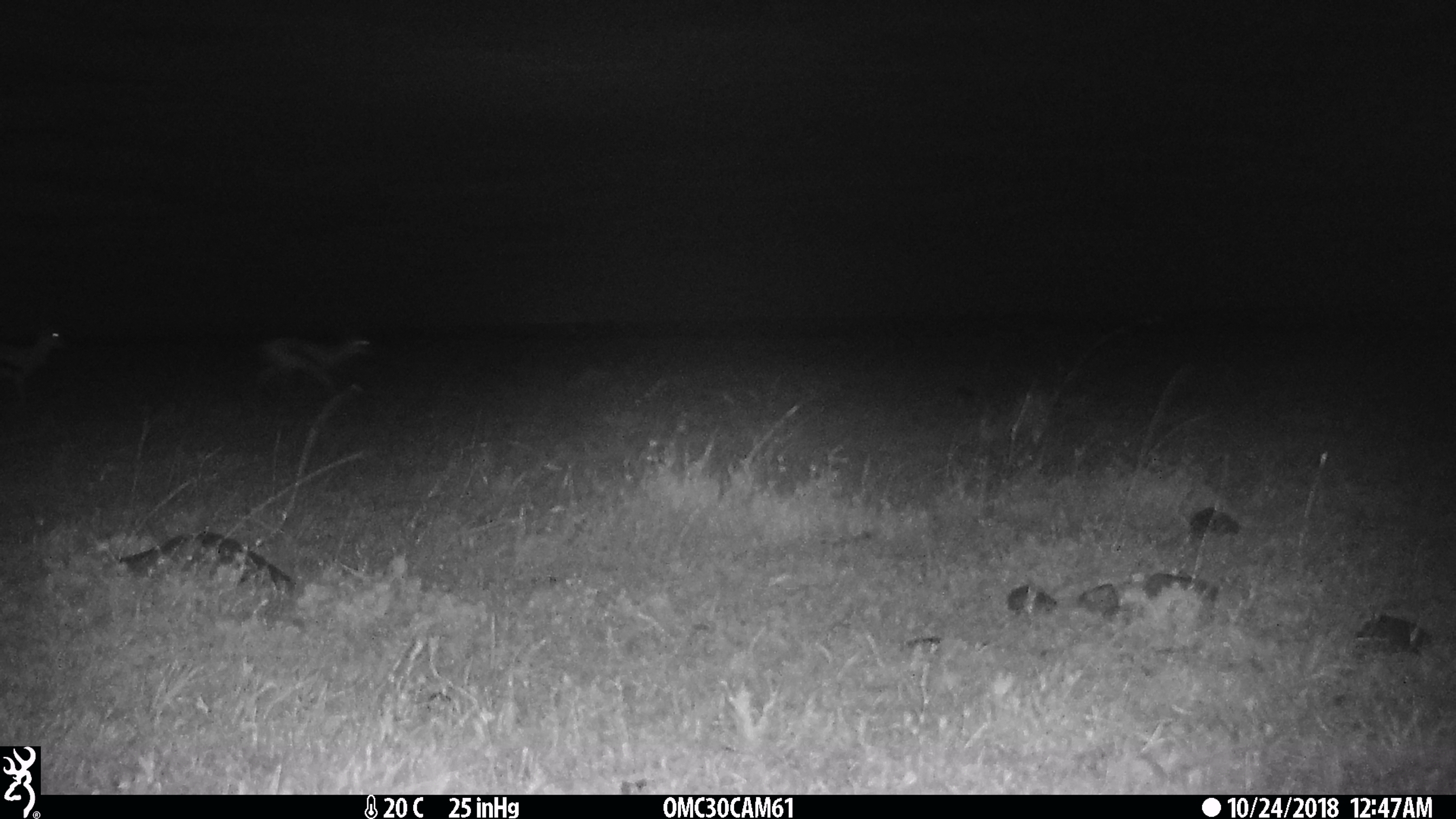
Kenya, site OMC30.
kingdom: Animalia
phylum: Chordata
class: Mammalia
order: Artiodactyla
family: Bovidae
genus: Eudorcas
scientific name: Eudorcas thomsonii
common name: thomon's gazelle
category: gazelle thomsons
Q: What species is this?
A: Gazelle thomsons (thomon's gazelle) (Eudorcas thomsonii).